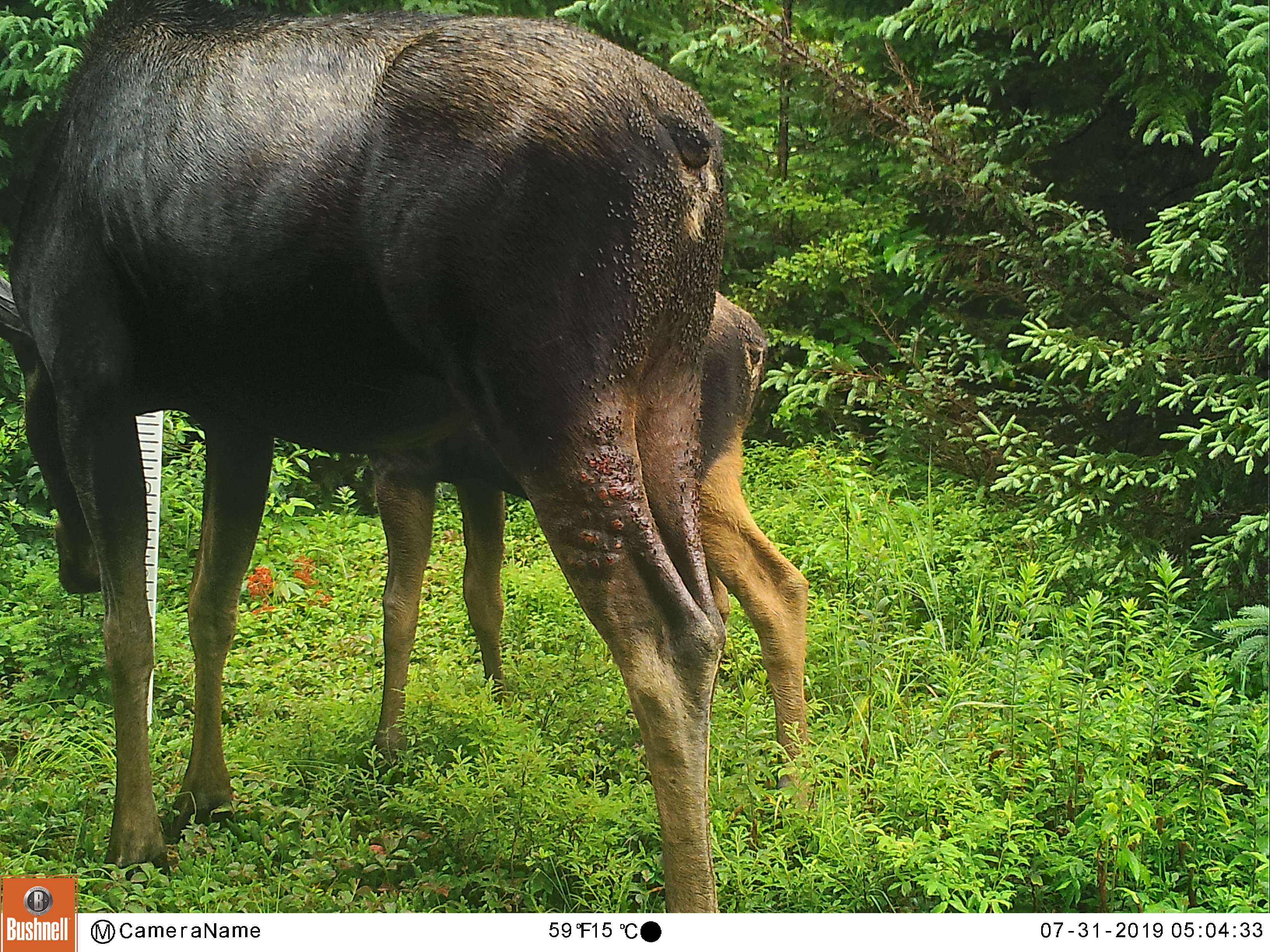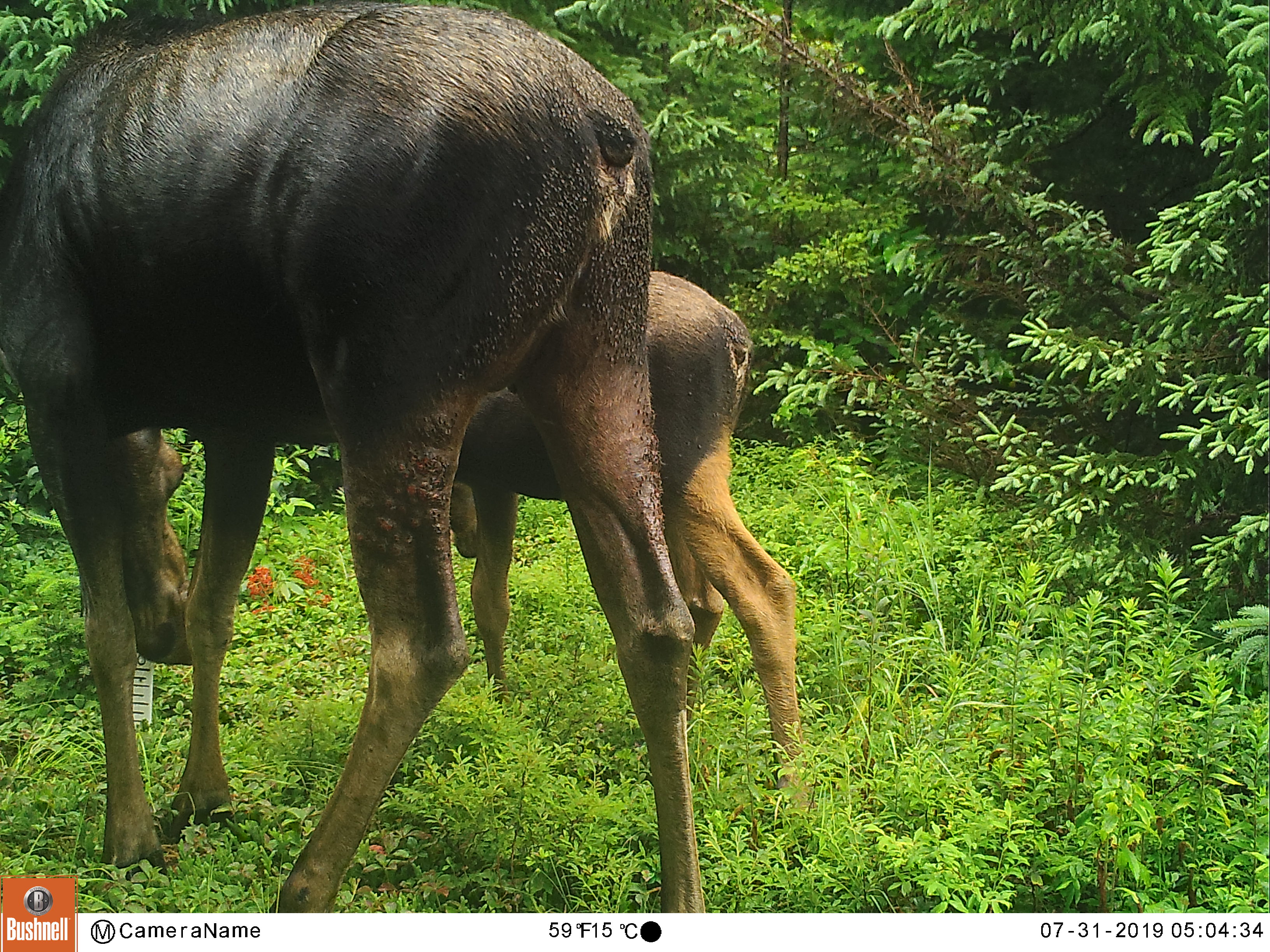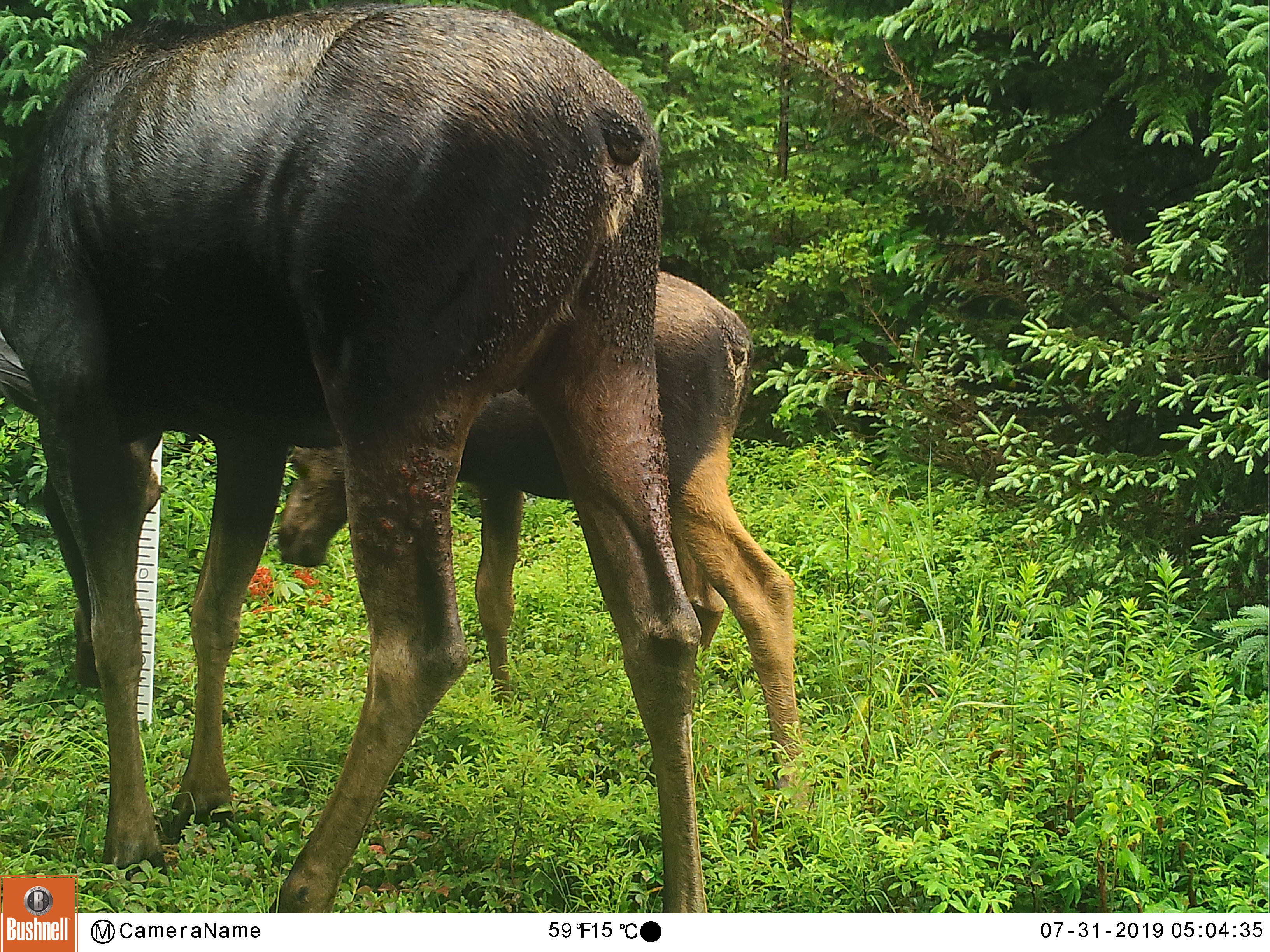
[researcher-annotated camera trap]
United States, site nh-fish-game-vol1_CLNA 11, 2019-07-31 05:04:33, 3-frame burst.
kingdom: Animalia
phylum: Chordata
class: Mammalia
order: Artiodactyla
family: Cervidae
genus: Alces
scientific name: Alces alces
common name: moose